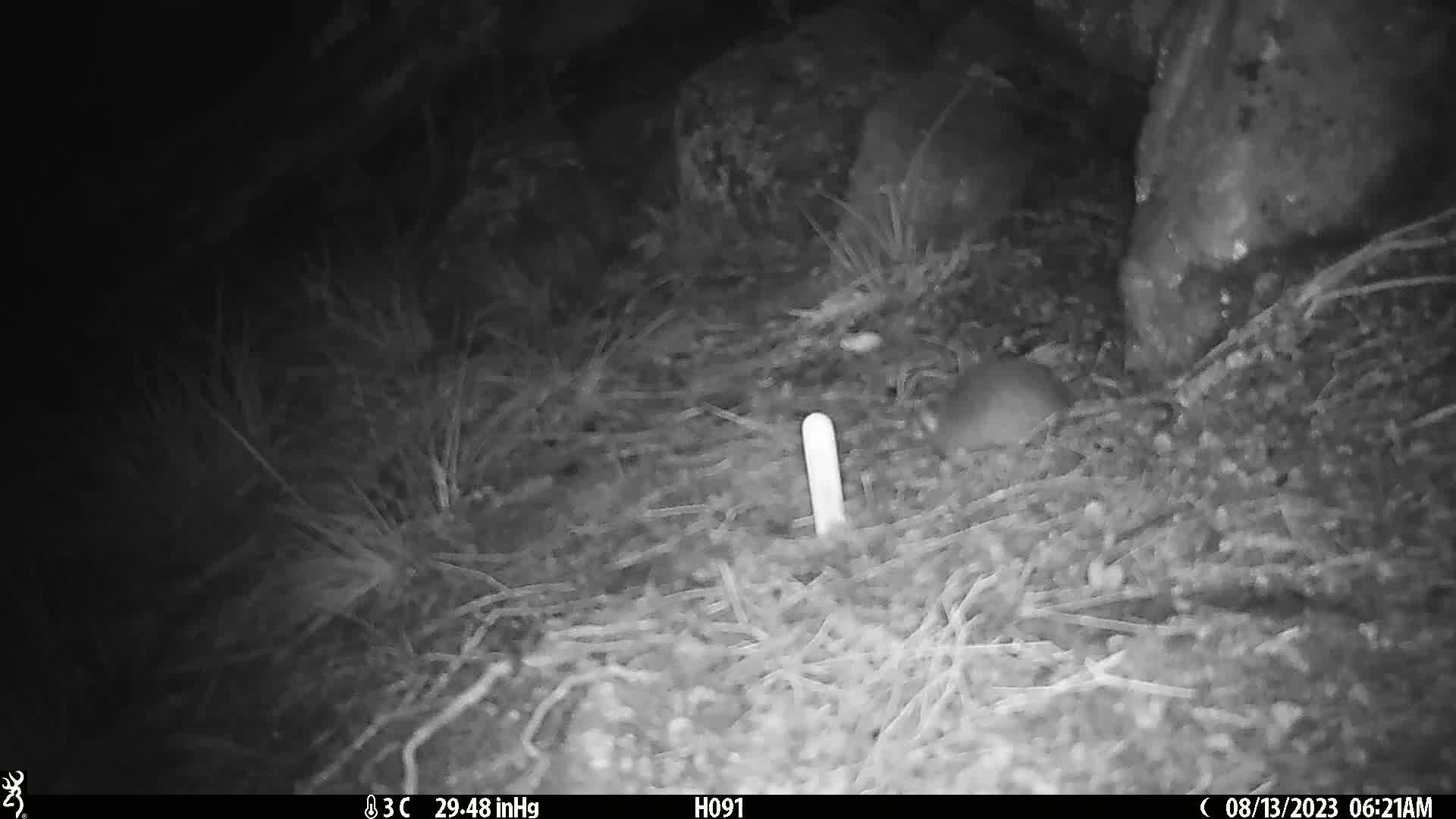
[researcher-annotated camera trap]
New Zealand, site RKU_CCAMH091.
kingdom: Animalia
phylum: Chordata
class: Mammalia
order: Rodentia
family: Muridae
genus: Rattus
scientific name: Rattus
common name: rat